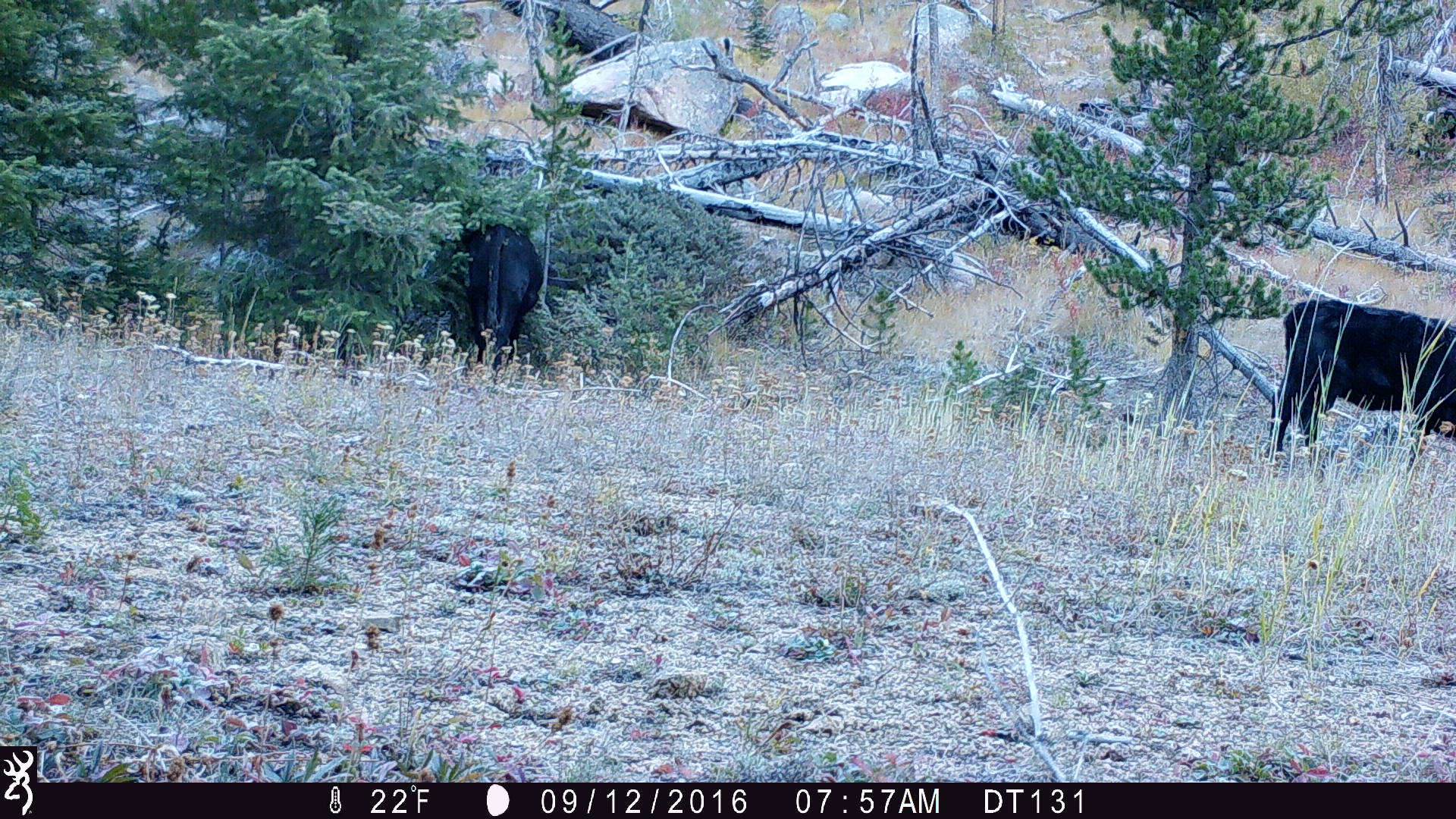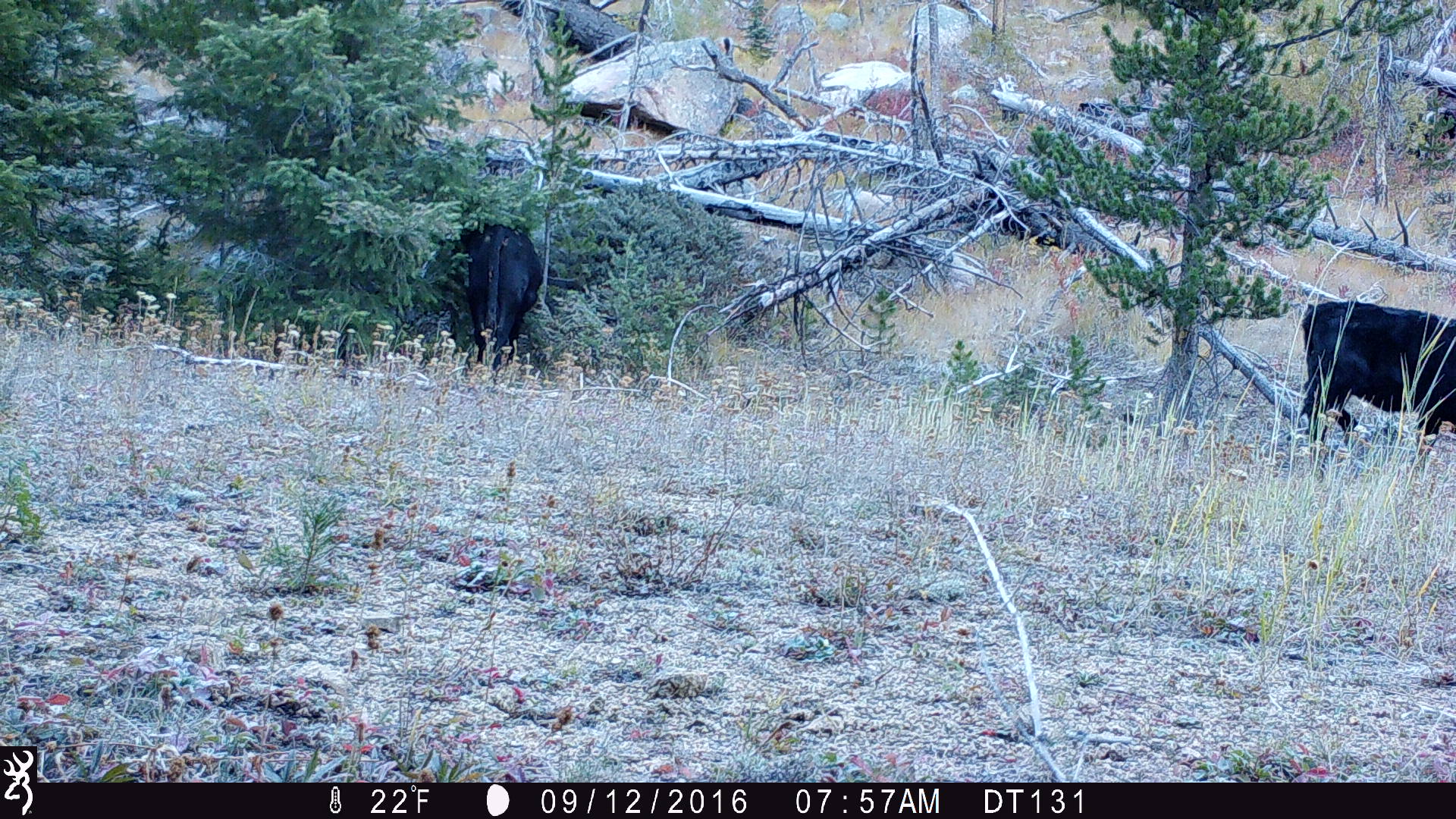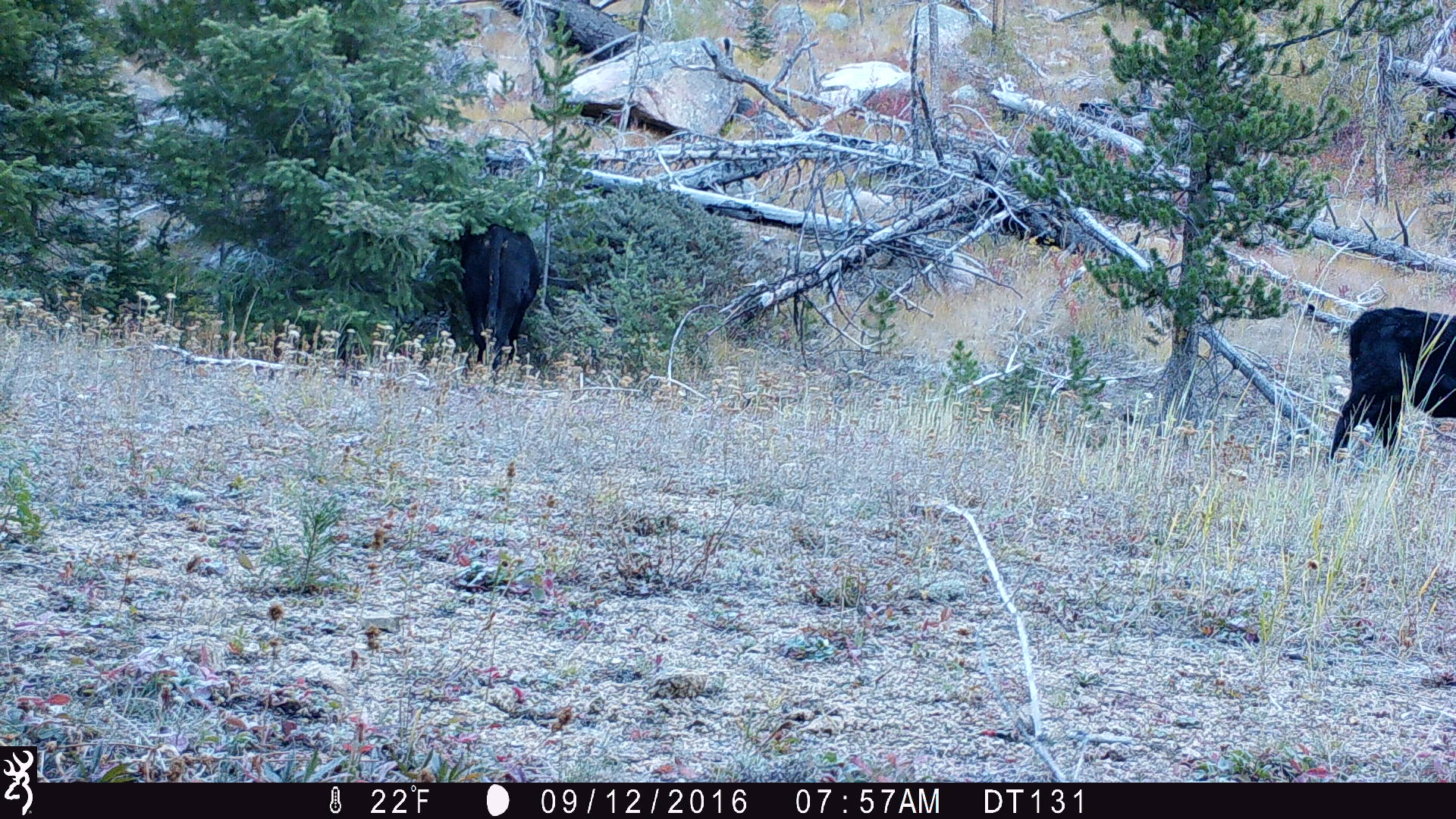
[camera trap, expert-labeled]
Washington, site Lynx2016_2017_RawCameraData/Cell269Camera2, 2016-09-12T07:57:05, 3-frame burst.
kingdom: Animalia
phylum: Chordata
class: Mammalia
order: Artiodactyla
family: Bovidae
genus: Bos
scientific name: Bos taurus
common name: domestic cattle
Domestic cattle (Bos taurus). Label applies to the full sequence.